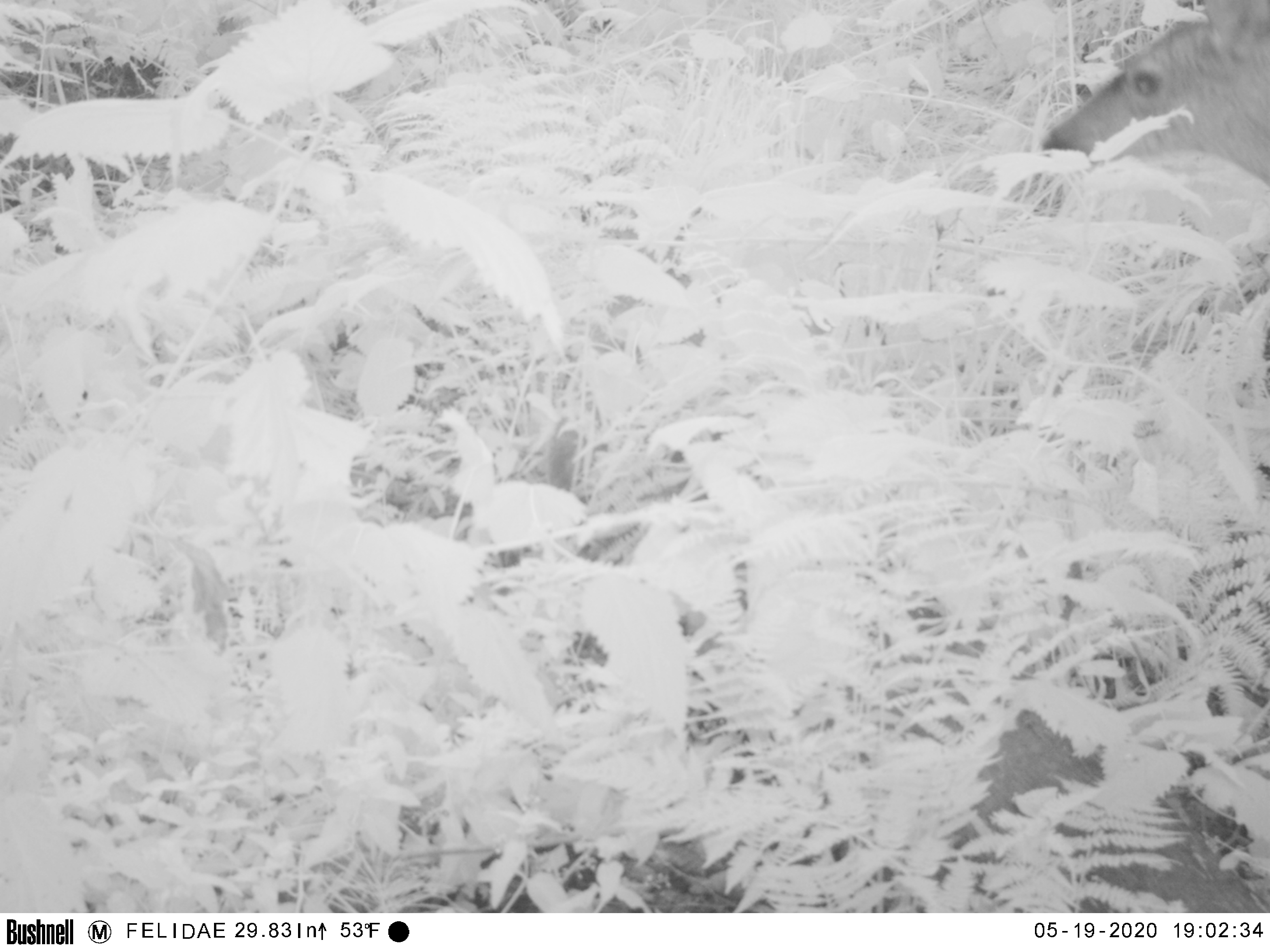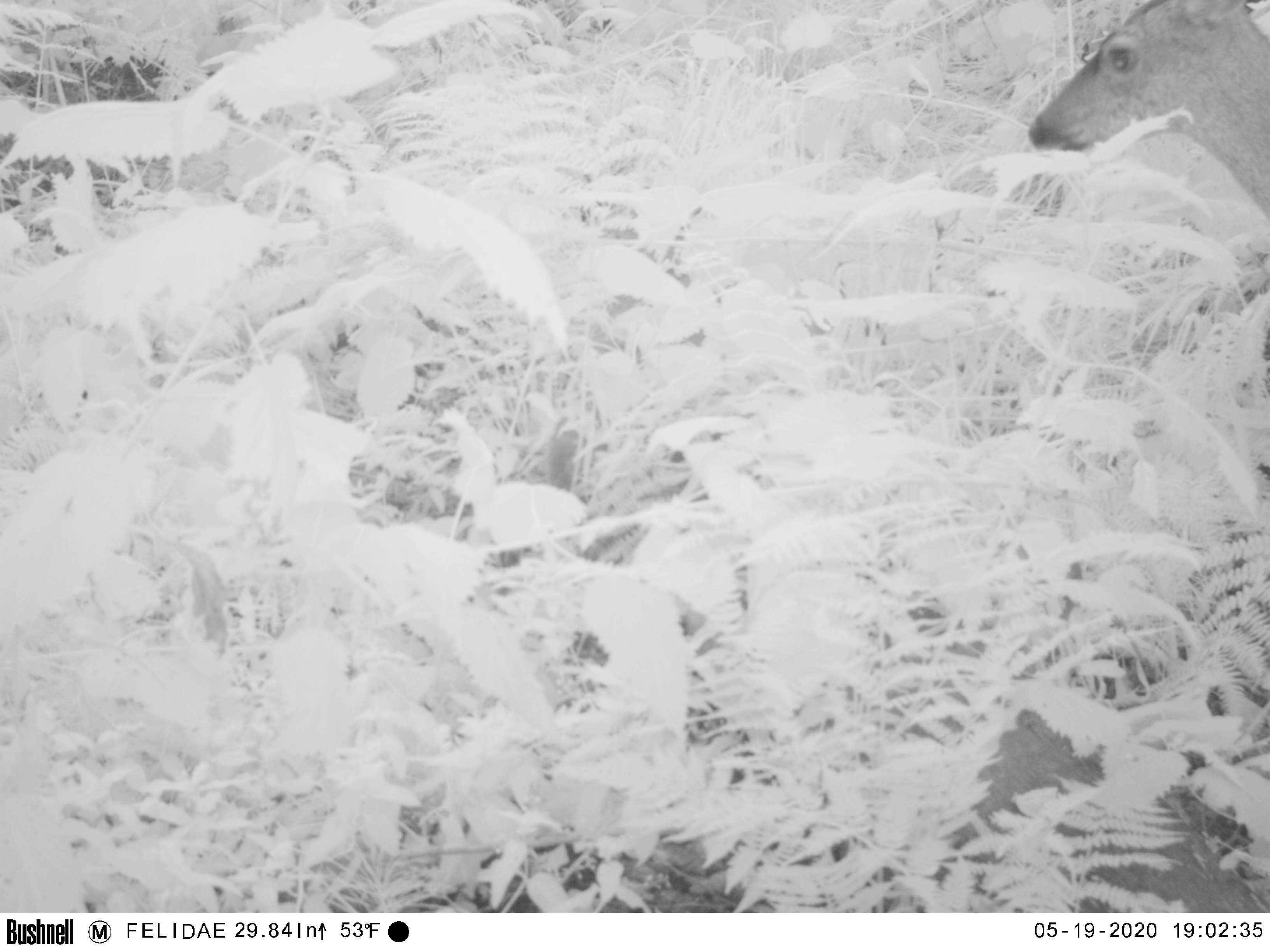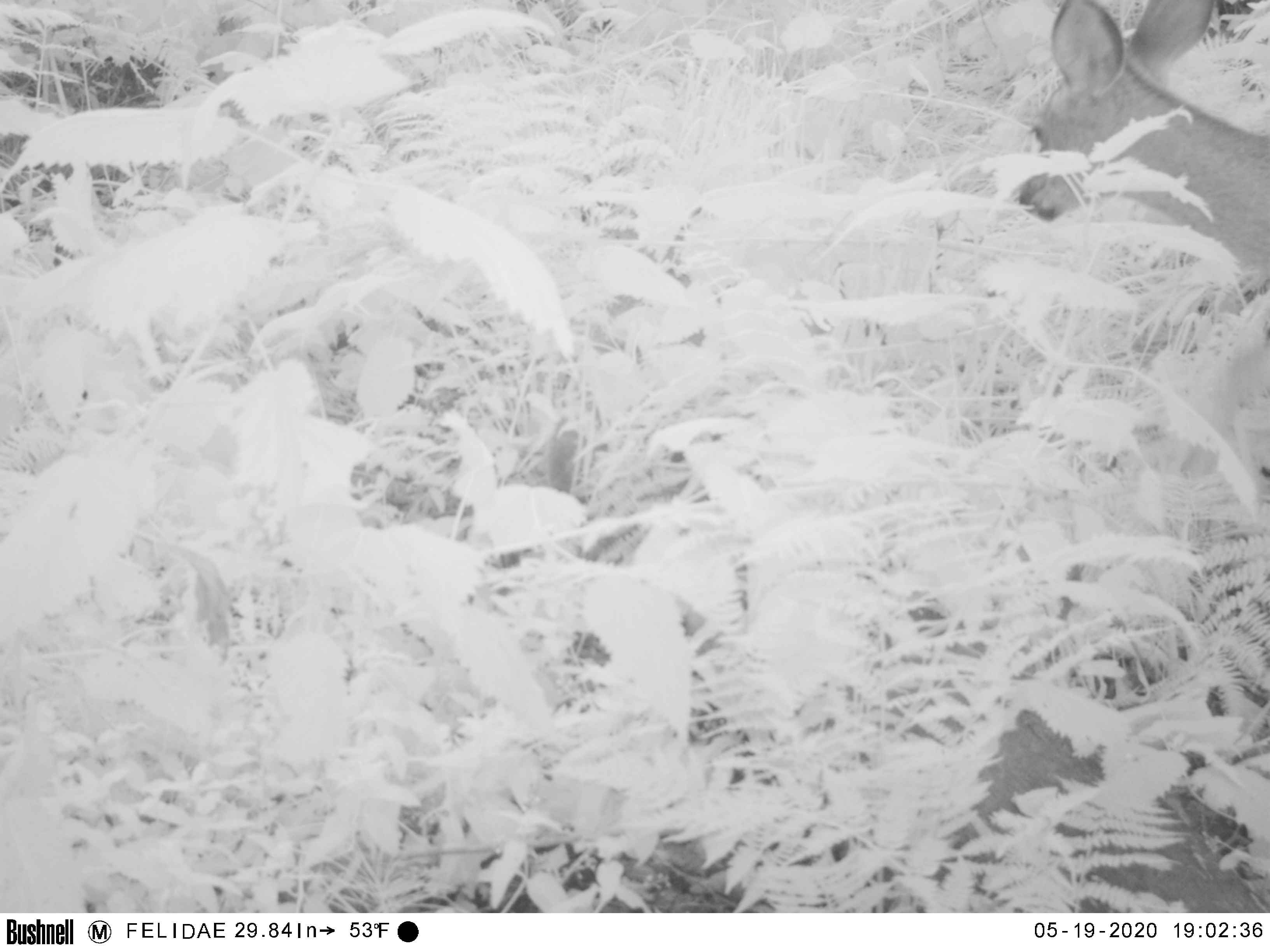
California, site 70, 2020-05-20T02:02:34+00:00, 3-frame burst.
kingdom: Animalia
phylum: Chordata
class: Mammalia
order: Artiodactyla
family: Cervidae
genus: Odocoileus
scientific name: Odocoileus hemionus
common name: mule deer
Mule deer (Odocoileus hemionus).